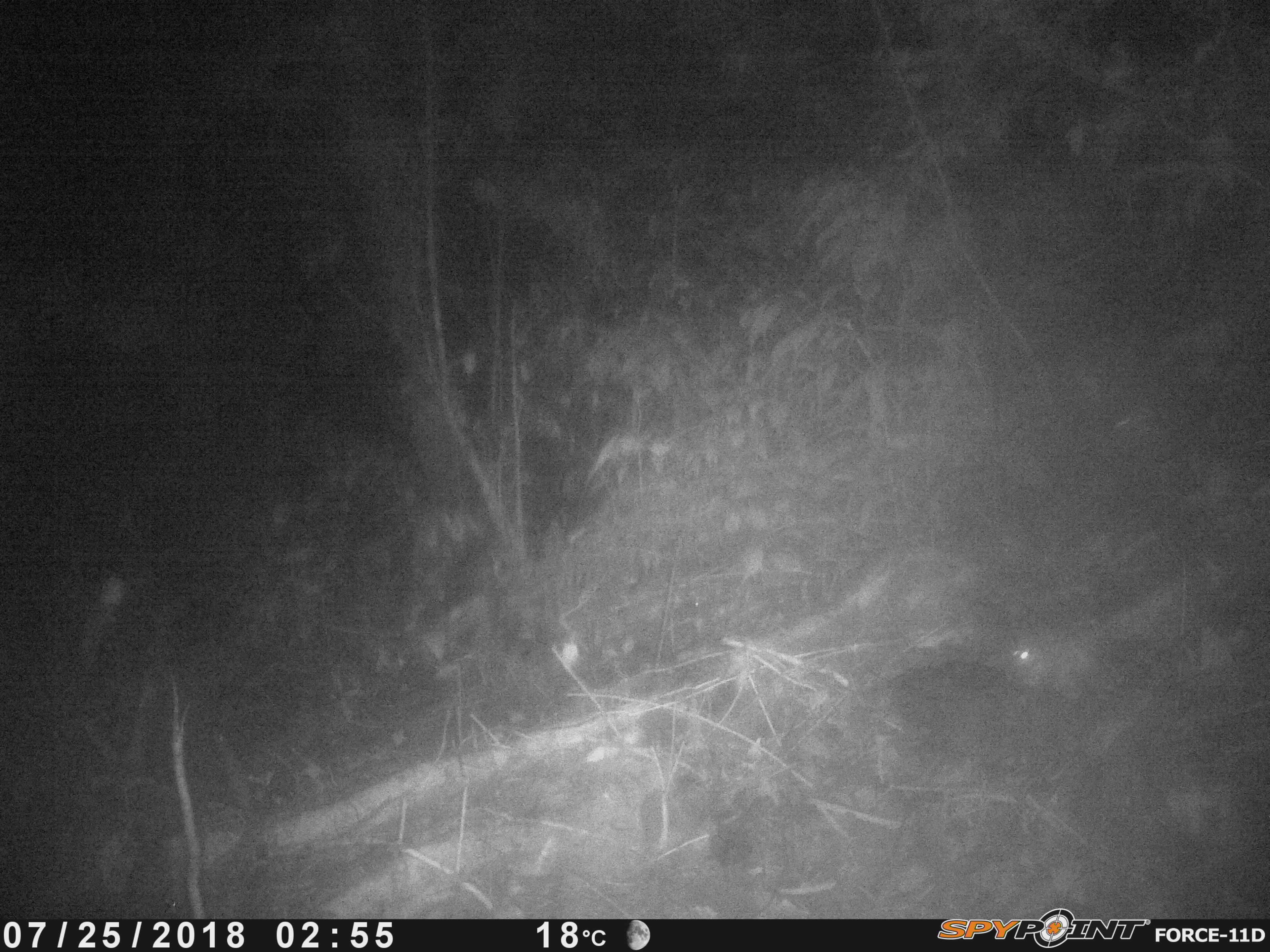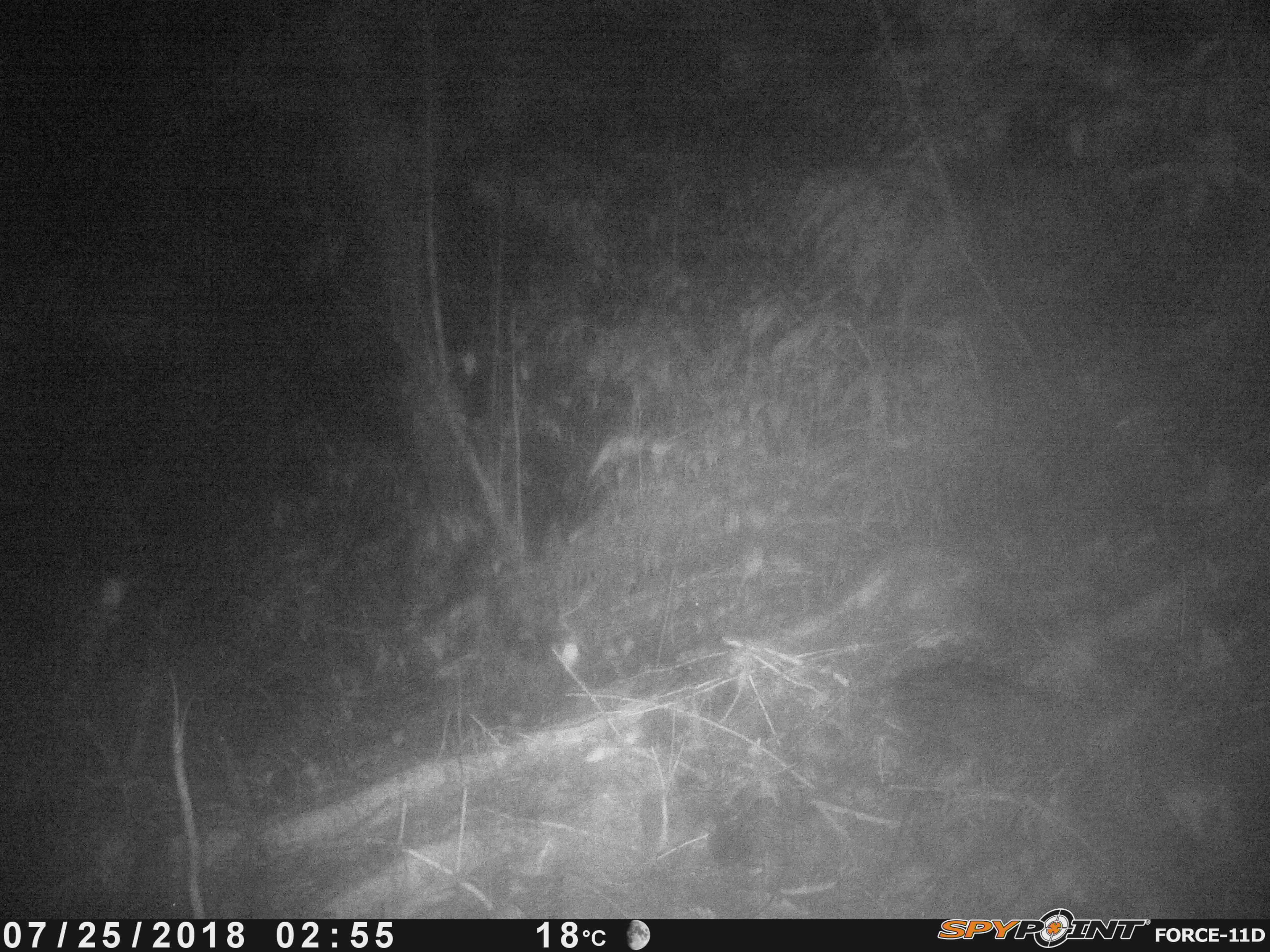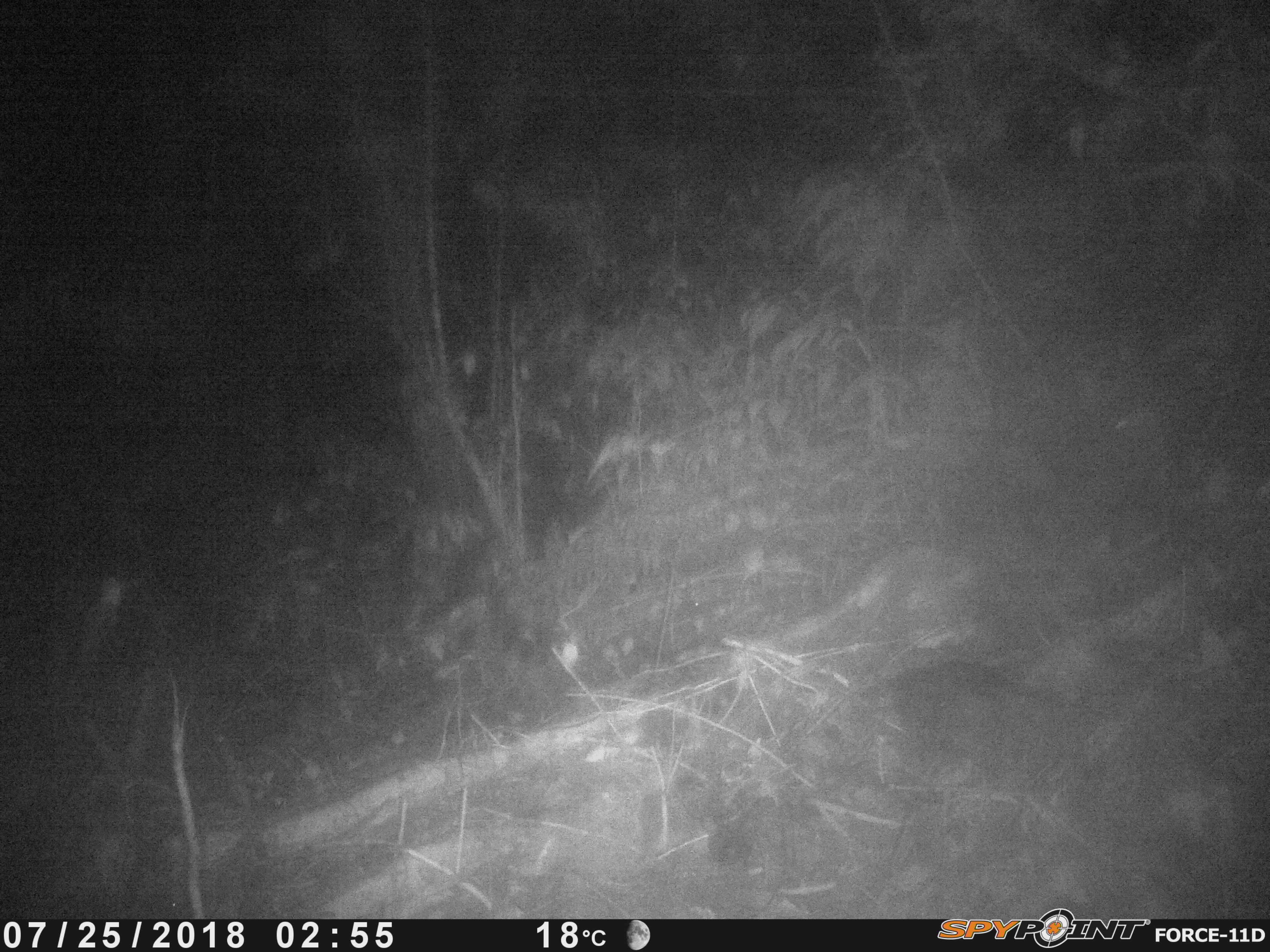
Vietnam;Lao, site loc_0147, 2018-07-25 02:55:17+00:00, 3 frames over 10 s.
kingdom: Animalia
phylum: Chordata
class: Mammalia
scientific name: Mammalia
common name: mammal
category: unidentified small mammal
Unidentified small mammal (mammal) (Mammalia). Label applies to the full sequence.